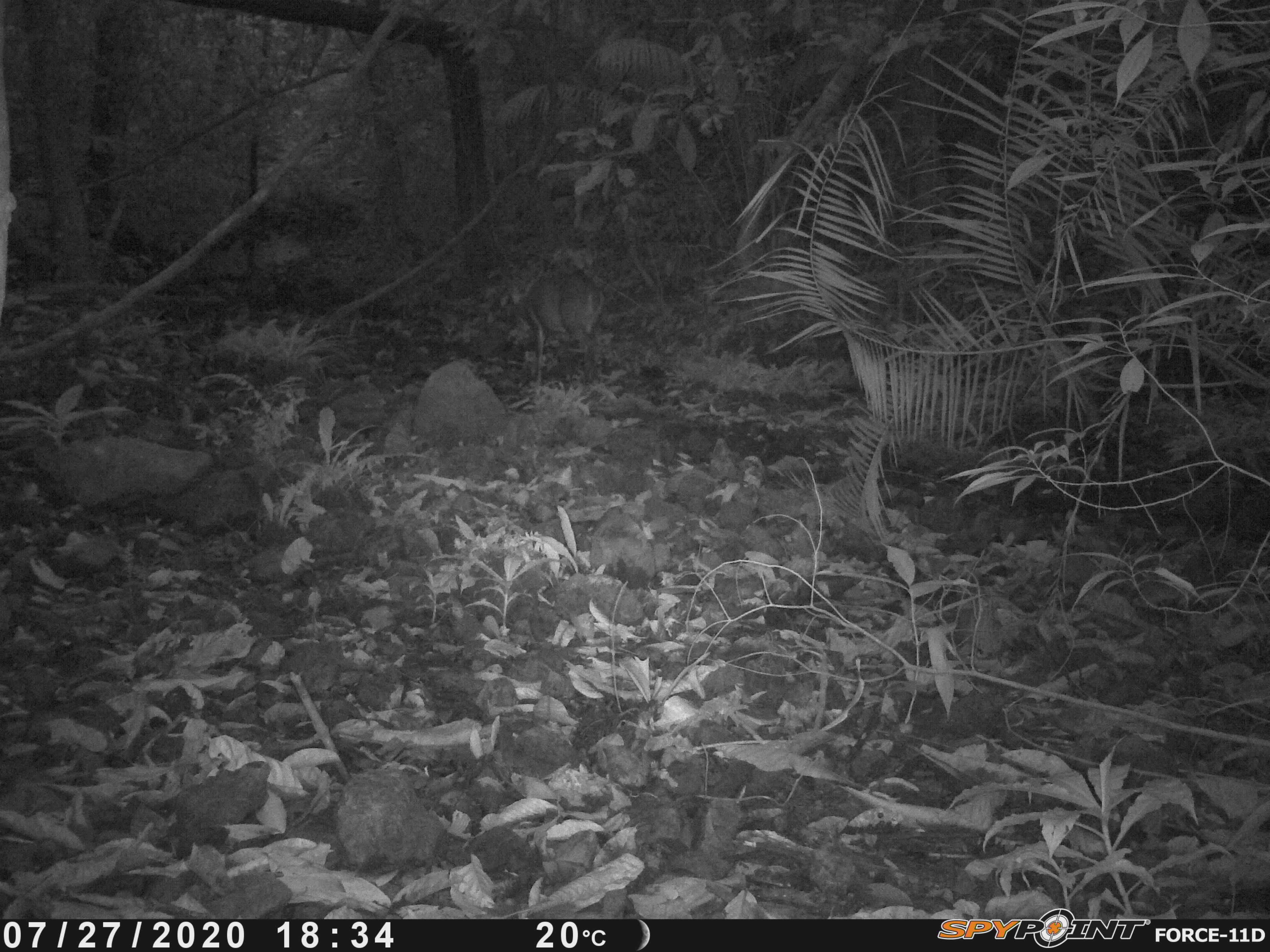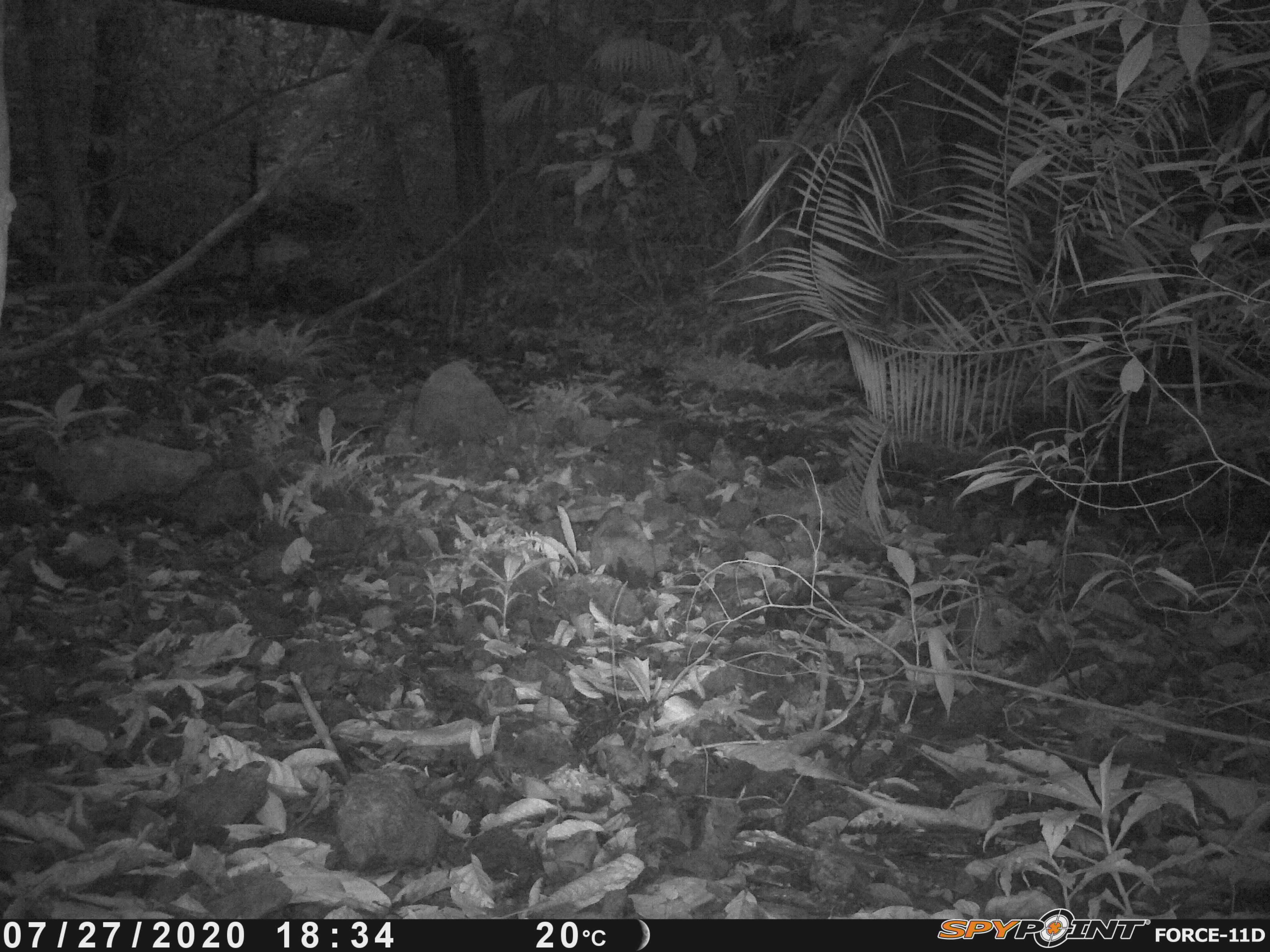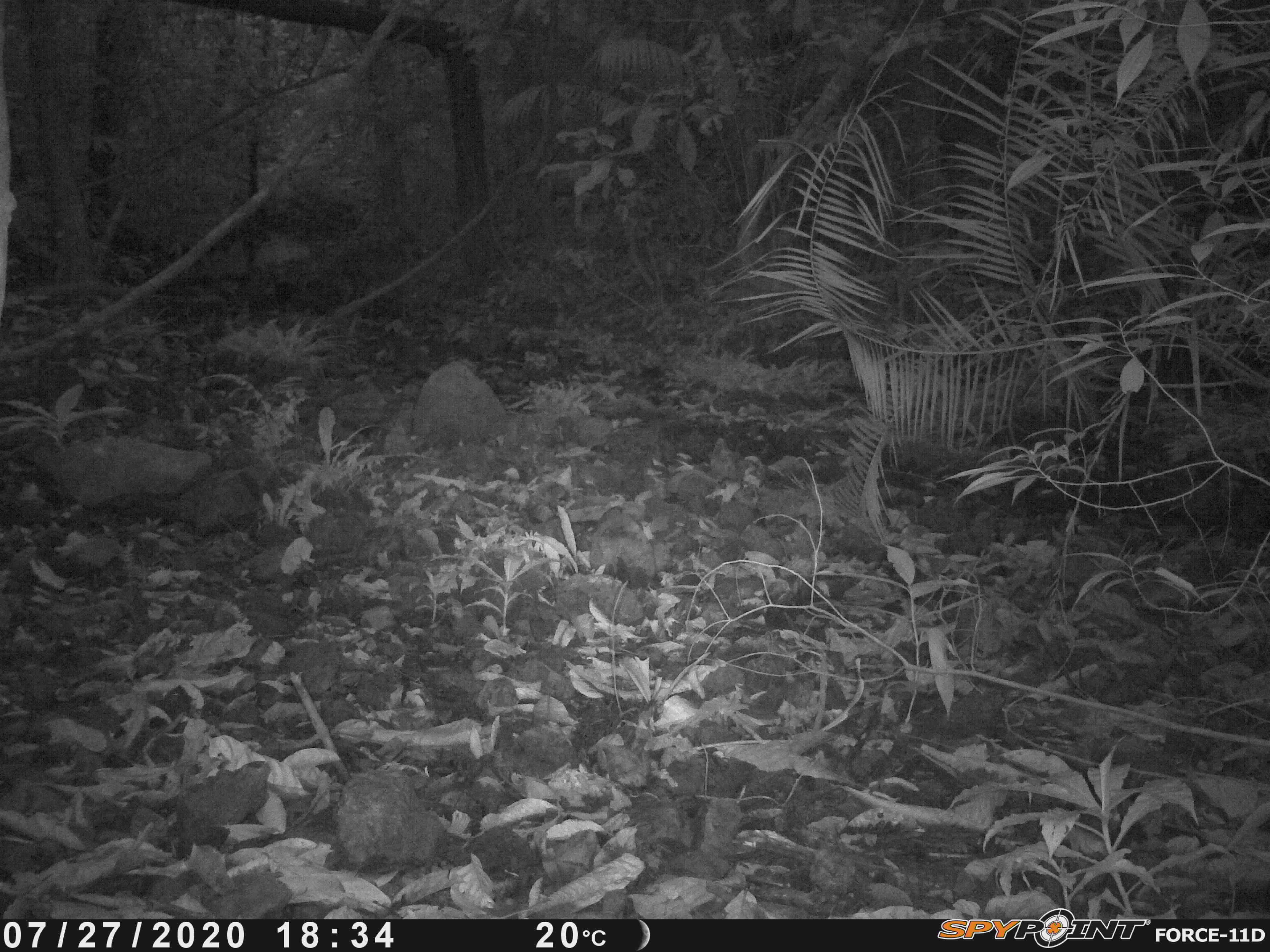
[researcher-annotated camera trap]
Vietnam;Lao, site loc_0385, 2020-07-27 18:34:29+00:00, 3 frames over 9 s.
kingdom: Animalia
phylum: Chordata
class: Mammalia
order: Artiodactyla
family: Cervidae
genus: Muntiacus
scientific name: Muntiacus vuquangensis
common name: large-antlered muntjac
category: large antlered muntjac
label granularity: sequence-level